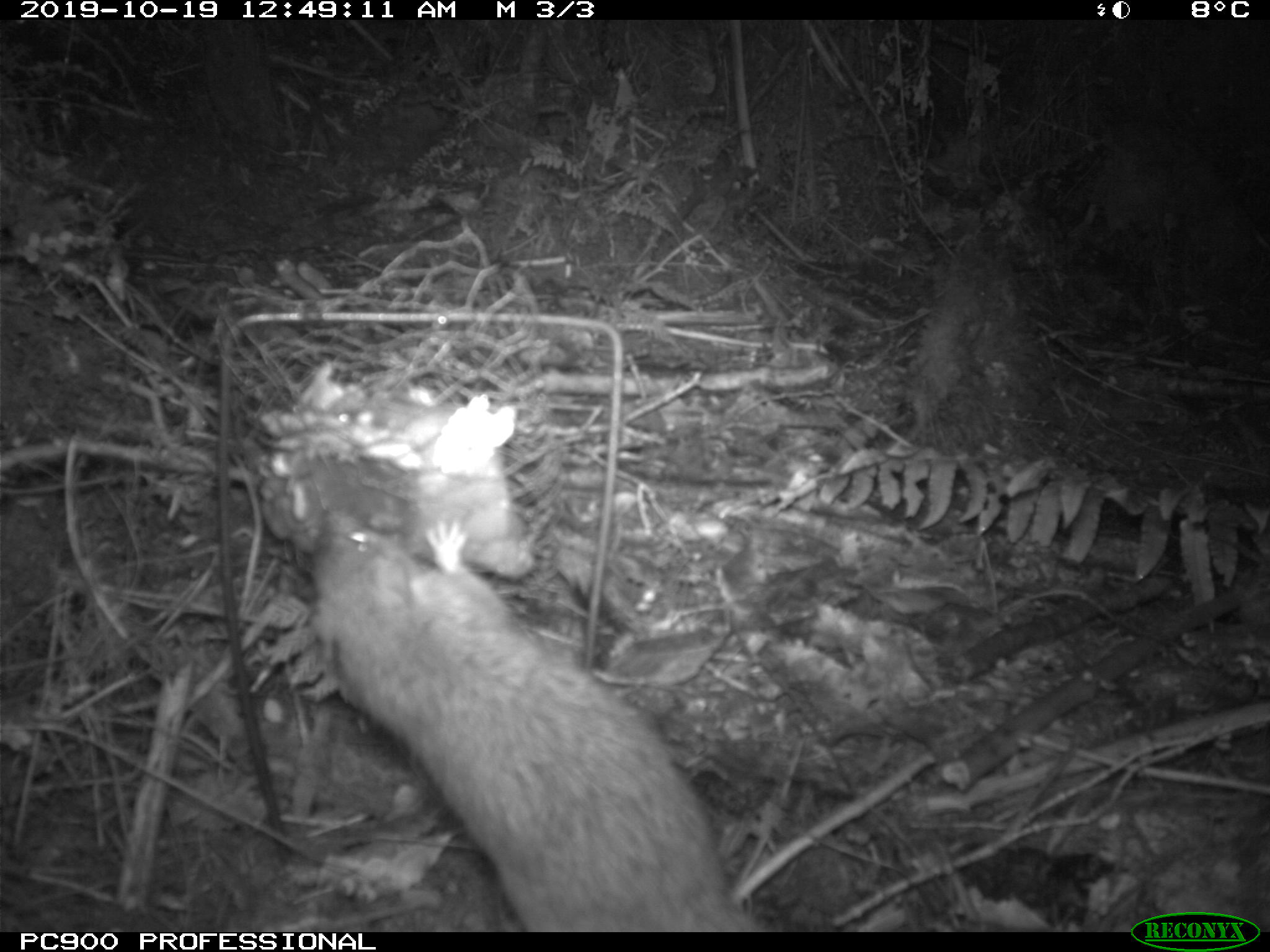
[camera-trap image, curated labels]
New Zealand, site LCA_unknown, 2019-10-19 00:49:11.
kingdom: Animalia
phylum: Chordata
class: Mammalia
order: Rodentia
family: Muridae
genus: Rattus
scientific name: Rattus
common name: rat